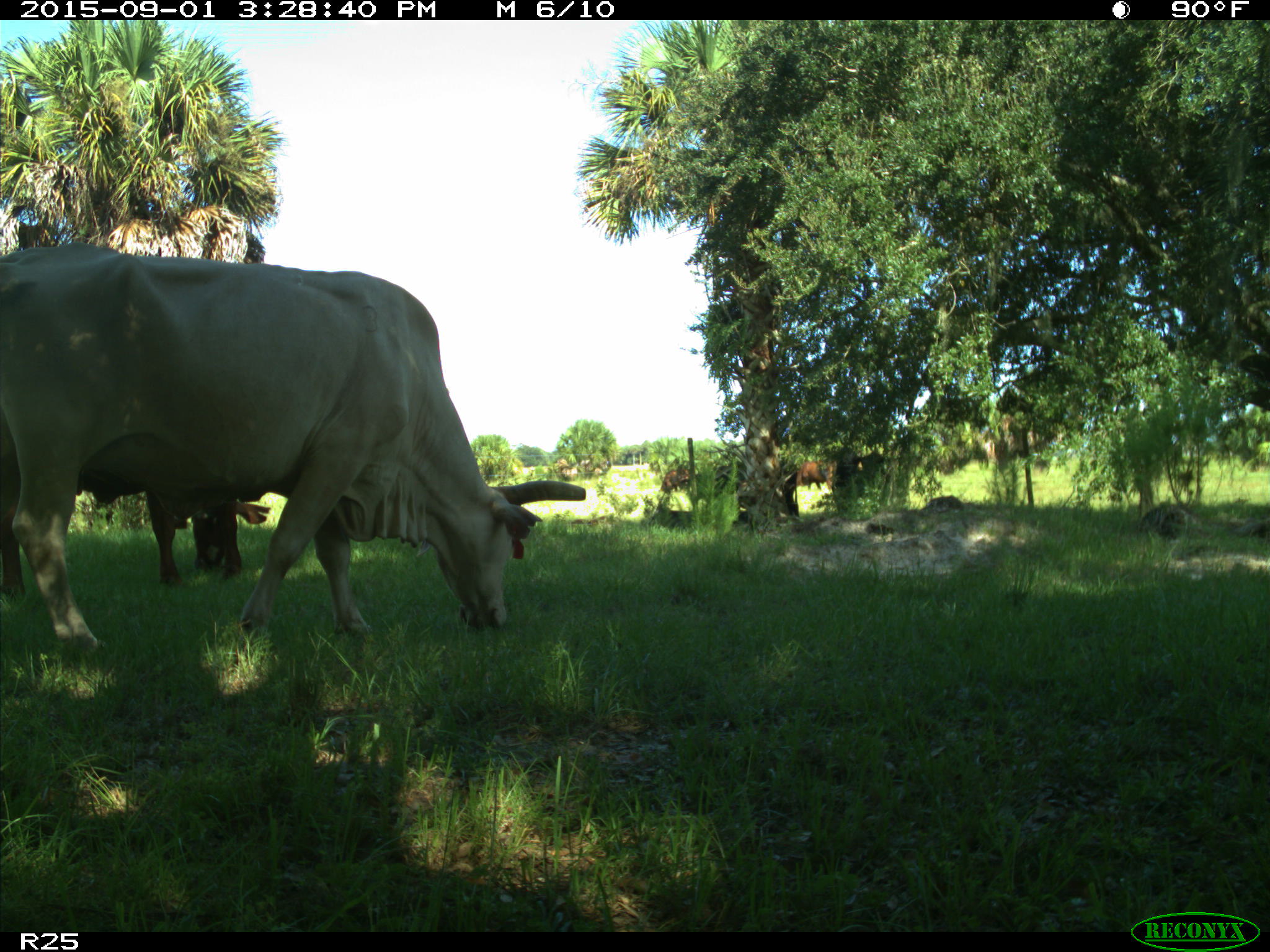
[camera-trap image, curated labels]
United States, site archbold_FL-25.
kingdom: Animalia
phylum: Chordata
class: Mammalia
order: Artiodactyla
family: Bovidae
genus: Bos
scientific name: Bos taurus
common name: domestic cow